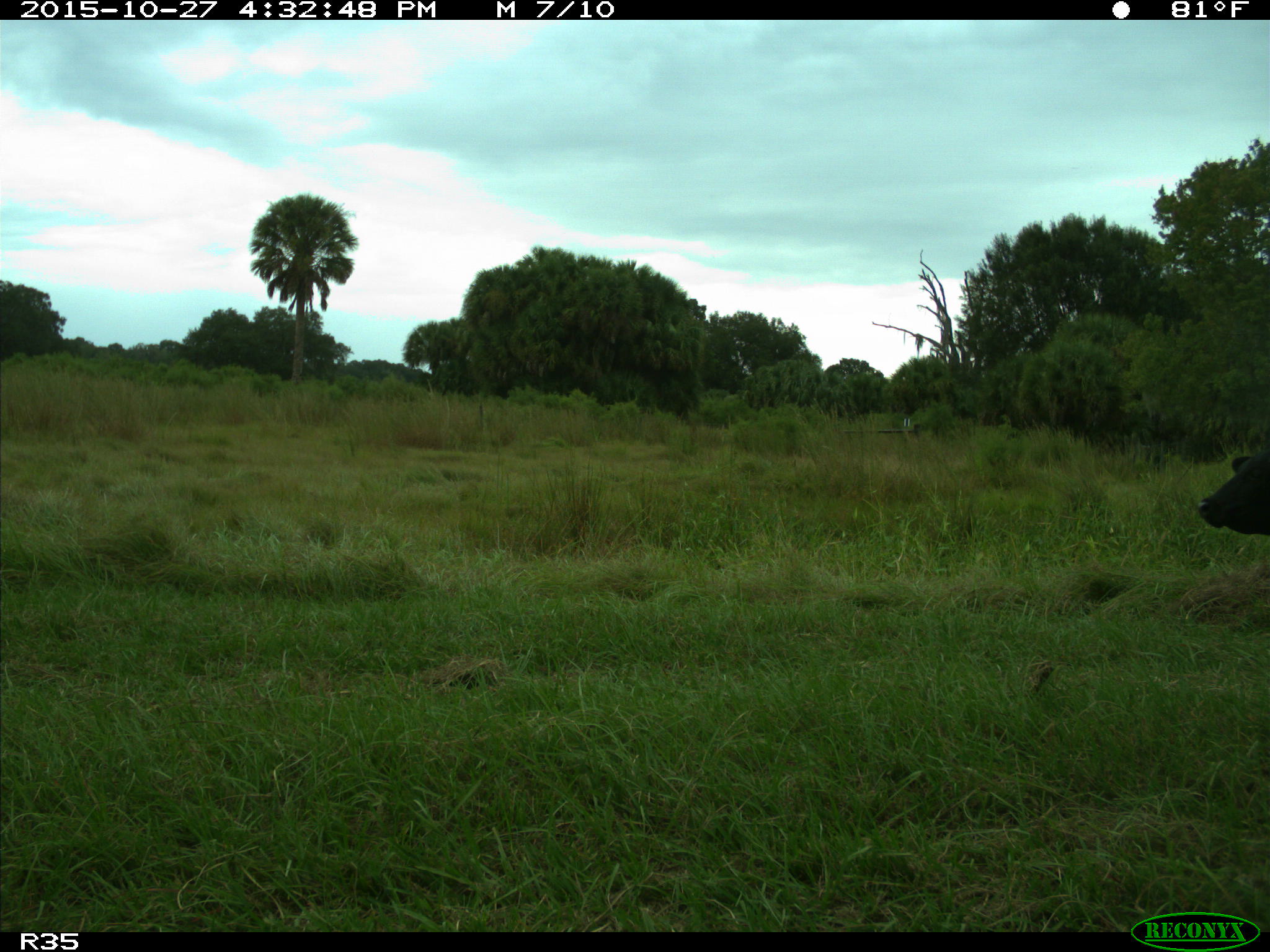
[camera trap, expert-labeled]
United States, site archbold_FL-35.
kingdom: Animalia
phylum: Chordata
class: Mammalia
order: Artiodactyla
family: Bovidae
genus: Bos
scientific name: Bos taurus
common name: domestic cow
Bos taurus (domestic cow).